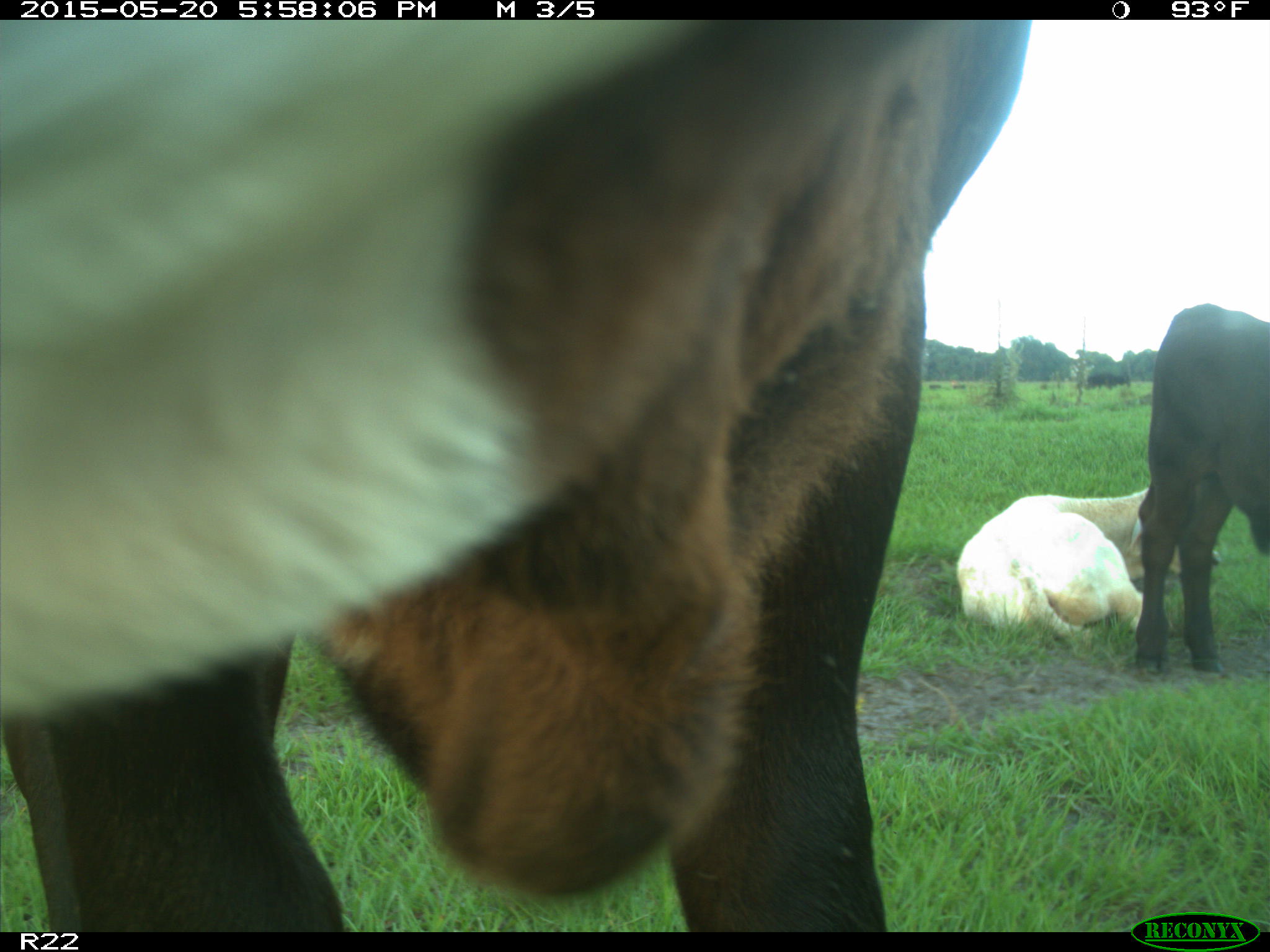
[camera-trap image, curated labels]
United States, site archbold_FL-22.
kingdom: Animalia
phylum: Chordata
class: Mammalia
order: Artiodactyla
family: Bovidae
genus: Bos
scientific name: Bos taurus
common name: domestic cow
Bos taurus (domestic cow).